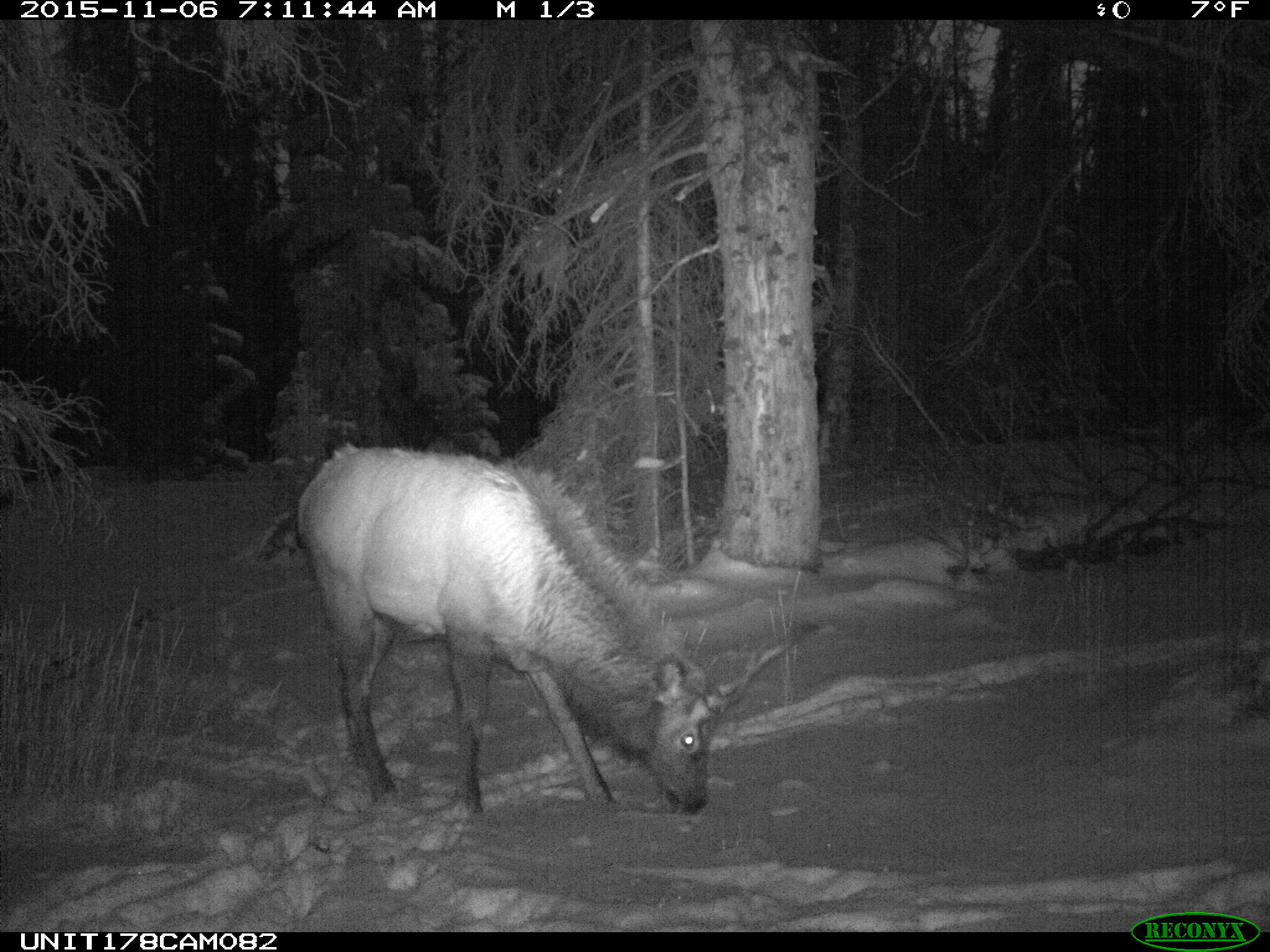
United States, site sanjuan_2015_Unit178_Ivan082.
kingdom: Animalia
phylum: Chordata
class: Mammalia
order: Artiodactyla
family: Cervidae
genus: Cervus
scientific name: Cervus elaphus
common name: red deer